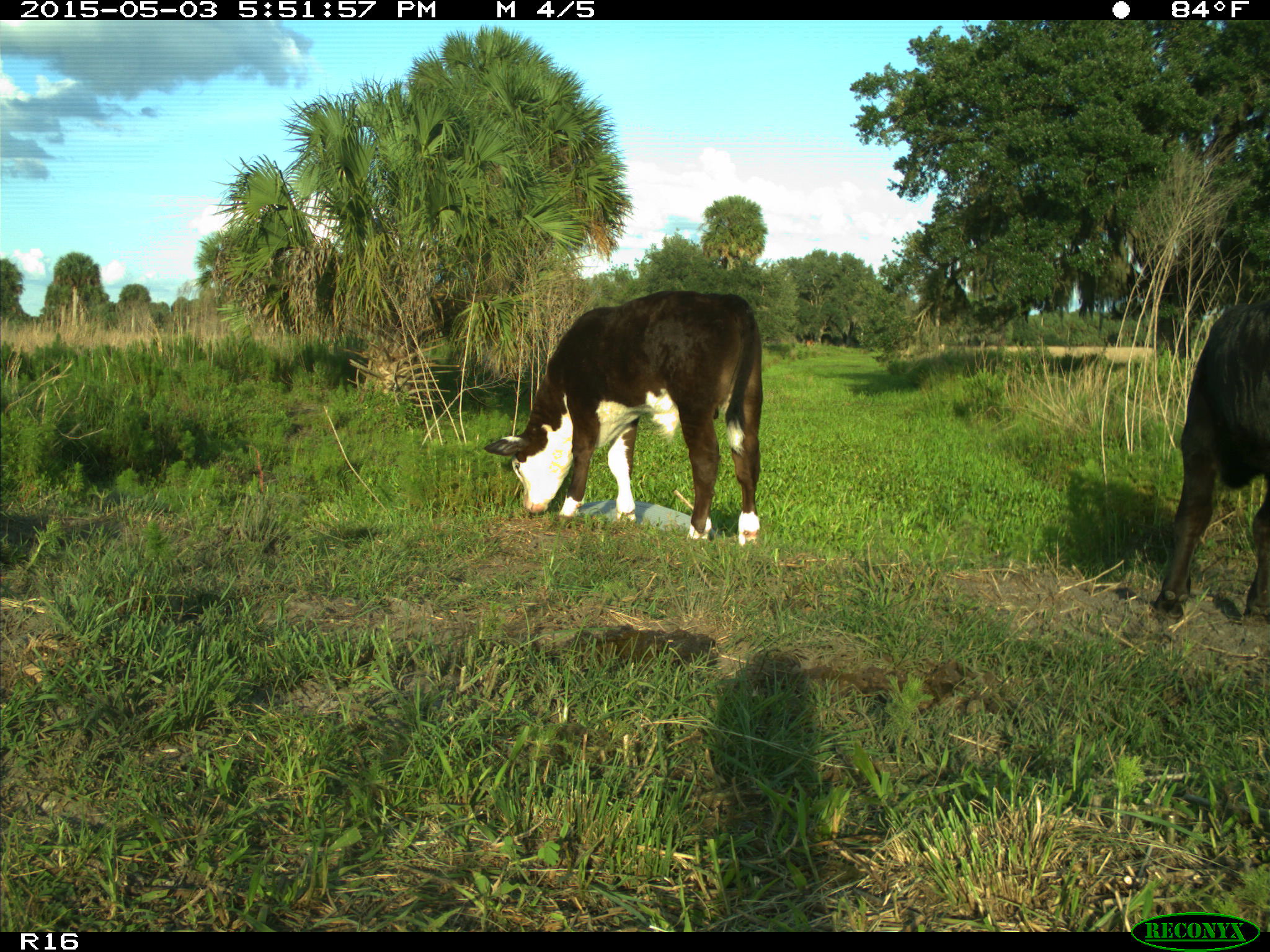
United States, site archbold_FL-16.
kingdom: Animalia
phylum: Chordata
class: Mammalia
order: Artiodactyla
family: Bovidae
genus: Bos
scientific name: Bos taurus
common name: domestic cow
Bos taurus (domestic cow).